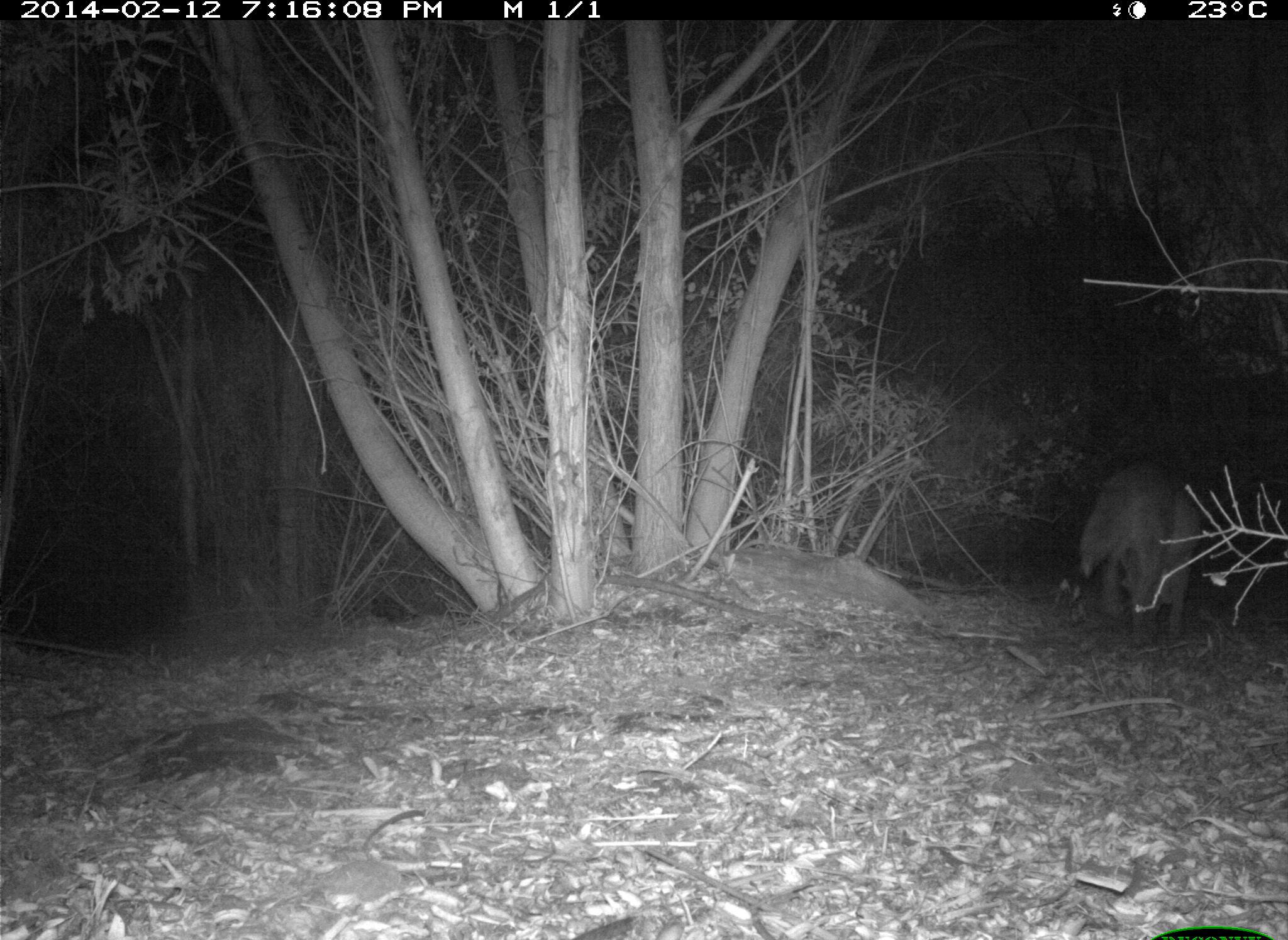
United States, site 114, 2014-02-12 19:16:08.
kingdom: Animalia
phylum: Chordata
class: Mammalia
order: Carnivora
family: Canidae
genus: Canis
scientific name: Canis latrans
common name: coyote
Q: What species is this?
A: Coyote (Canis latrans).